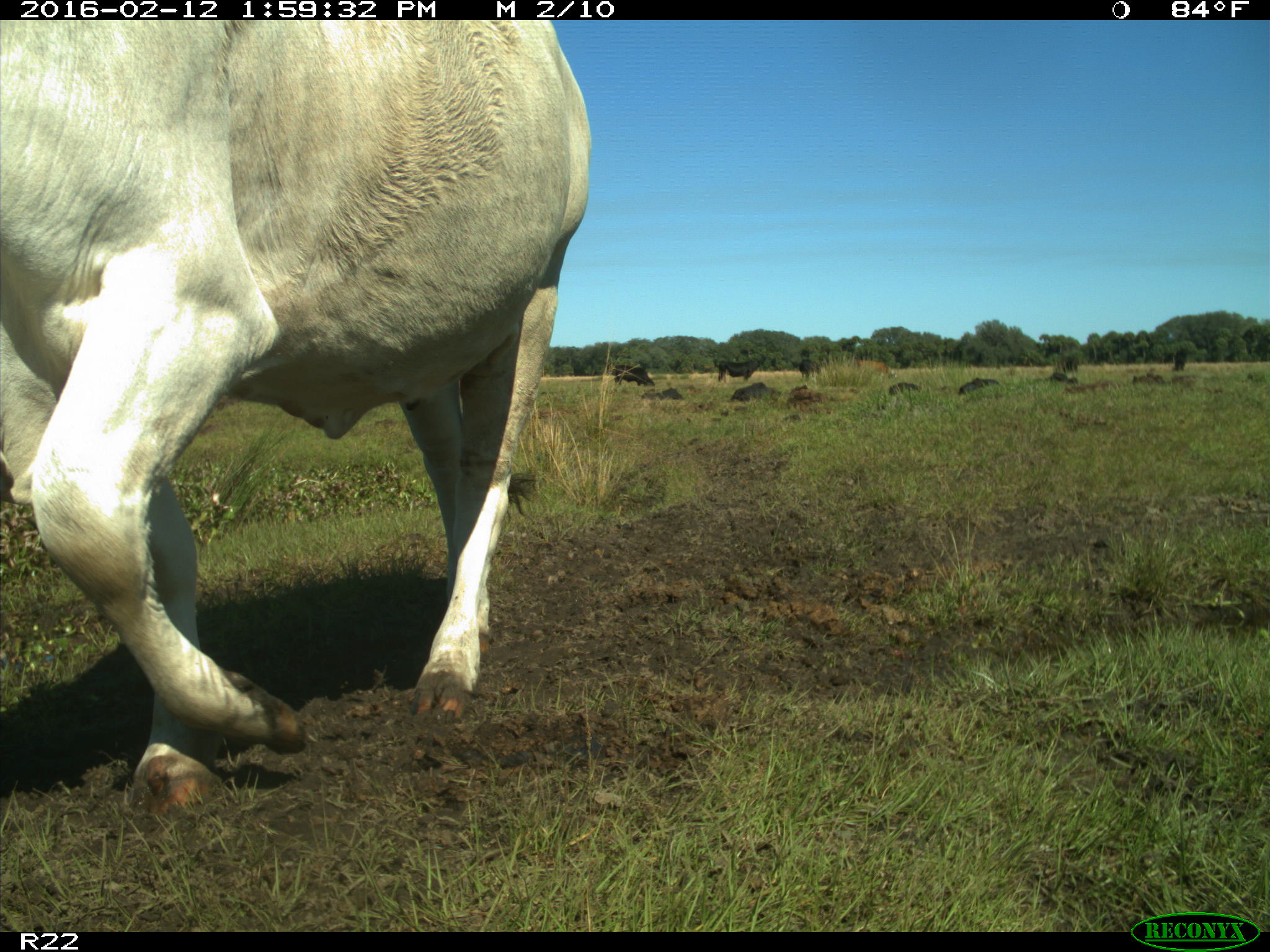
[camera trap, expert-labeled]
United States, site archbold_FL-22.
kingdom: Animalia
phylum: Chordata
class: Mammalia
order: Artiodactyla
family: Bovidae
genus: Bos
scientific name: Bos taurus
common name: domestic cow